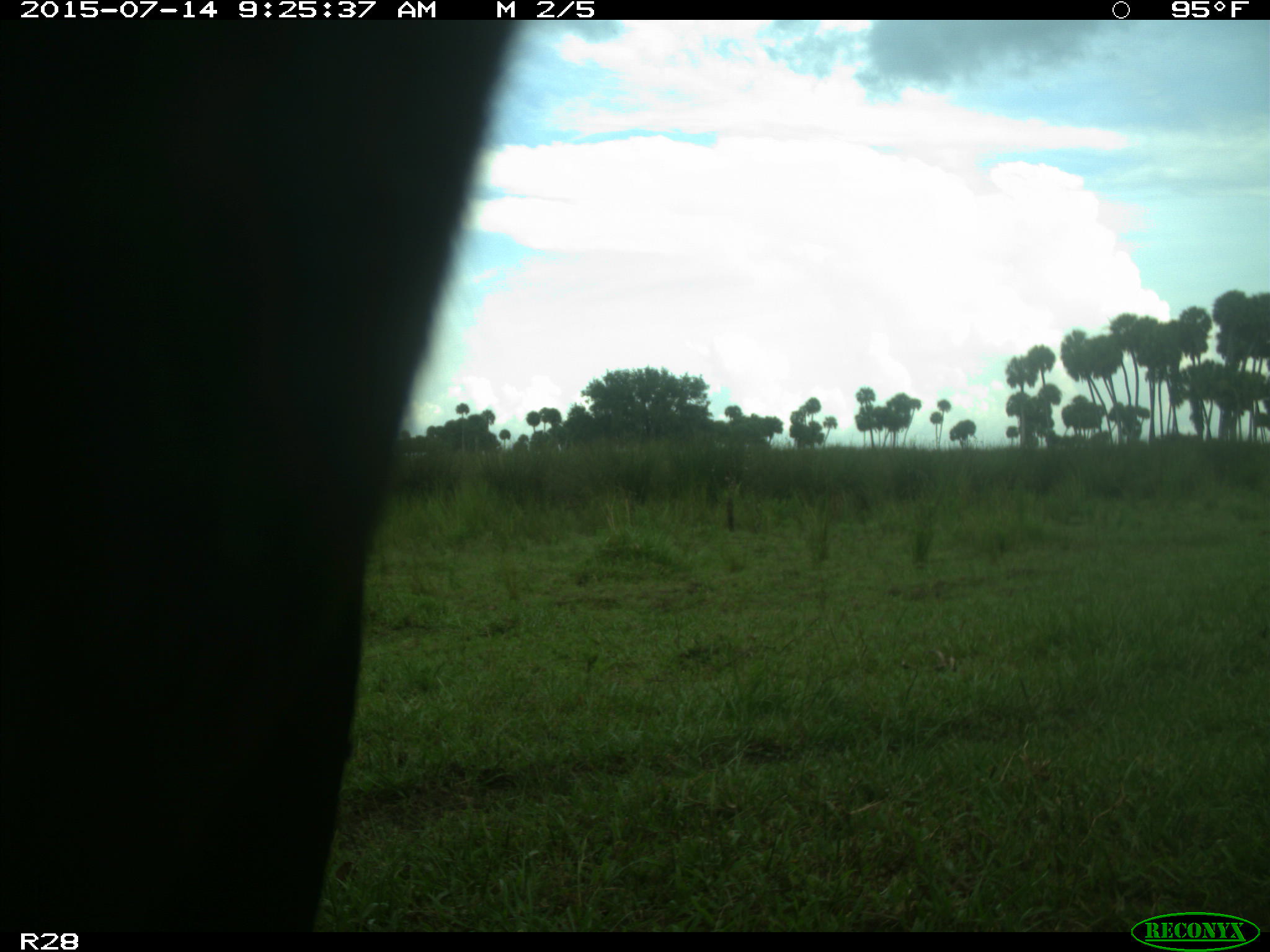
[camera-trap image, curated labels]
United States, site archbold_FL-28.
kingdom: Animalia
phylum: Chordata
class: Mammalia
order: Artiodactyla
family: Bovidae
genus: Bos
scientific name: Bos taurus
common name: domestic cow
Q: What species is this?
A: Bos taurus (domestic cow).